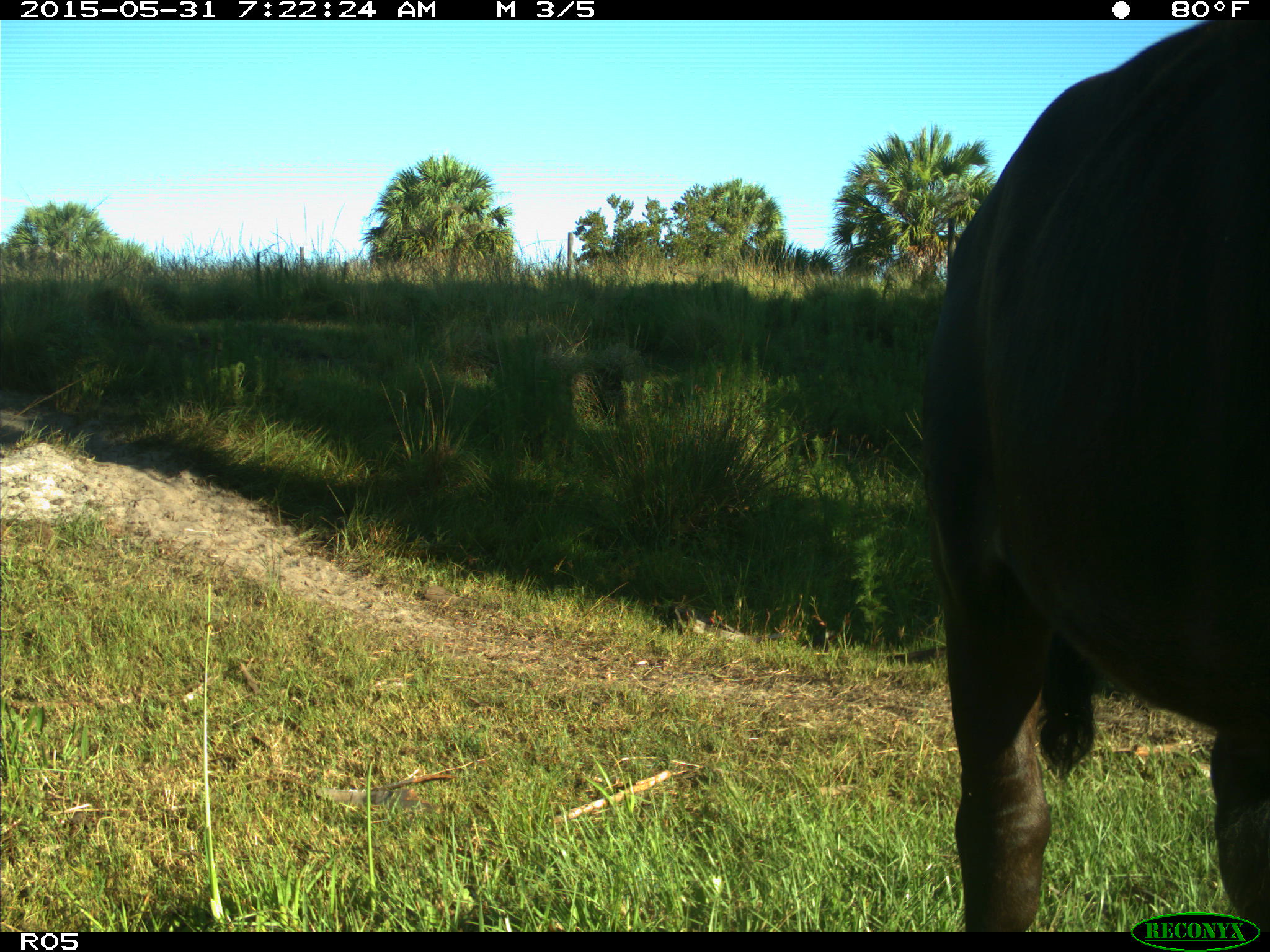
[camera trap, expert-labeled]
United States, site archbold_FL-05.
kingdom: Animalia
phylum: Chordata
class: Mammalia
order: Artiodactyla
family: Bovidae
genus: Bos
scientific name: Bos taurus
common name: domestic cow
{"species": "Bos taurus (domestic cow)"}